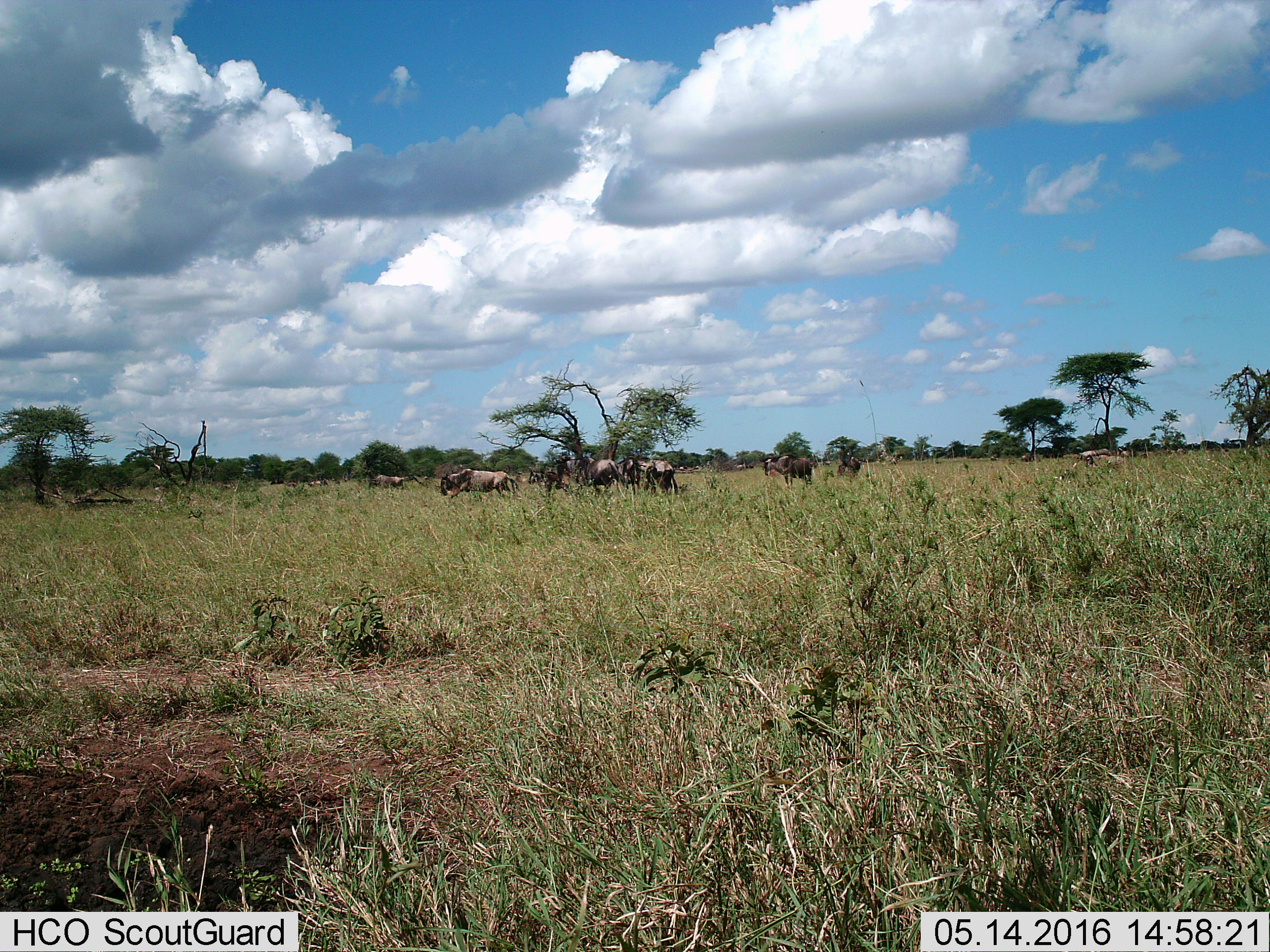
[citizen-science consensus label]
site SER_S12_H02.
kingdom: Animalia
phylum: Chordata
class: Mammalia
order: Artiodactyla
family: Bovidae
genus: Connochaetes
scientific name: Connochaetes taurinus taurinus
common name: blue wildebeest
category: wildebeestblue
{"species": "wildebeestblue (blue wildebeest) (Connochaetes taurinus taurinus)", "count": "11-50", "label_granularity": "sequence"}